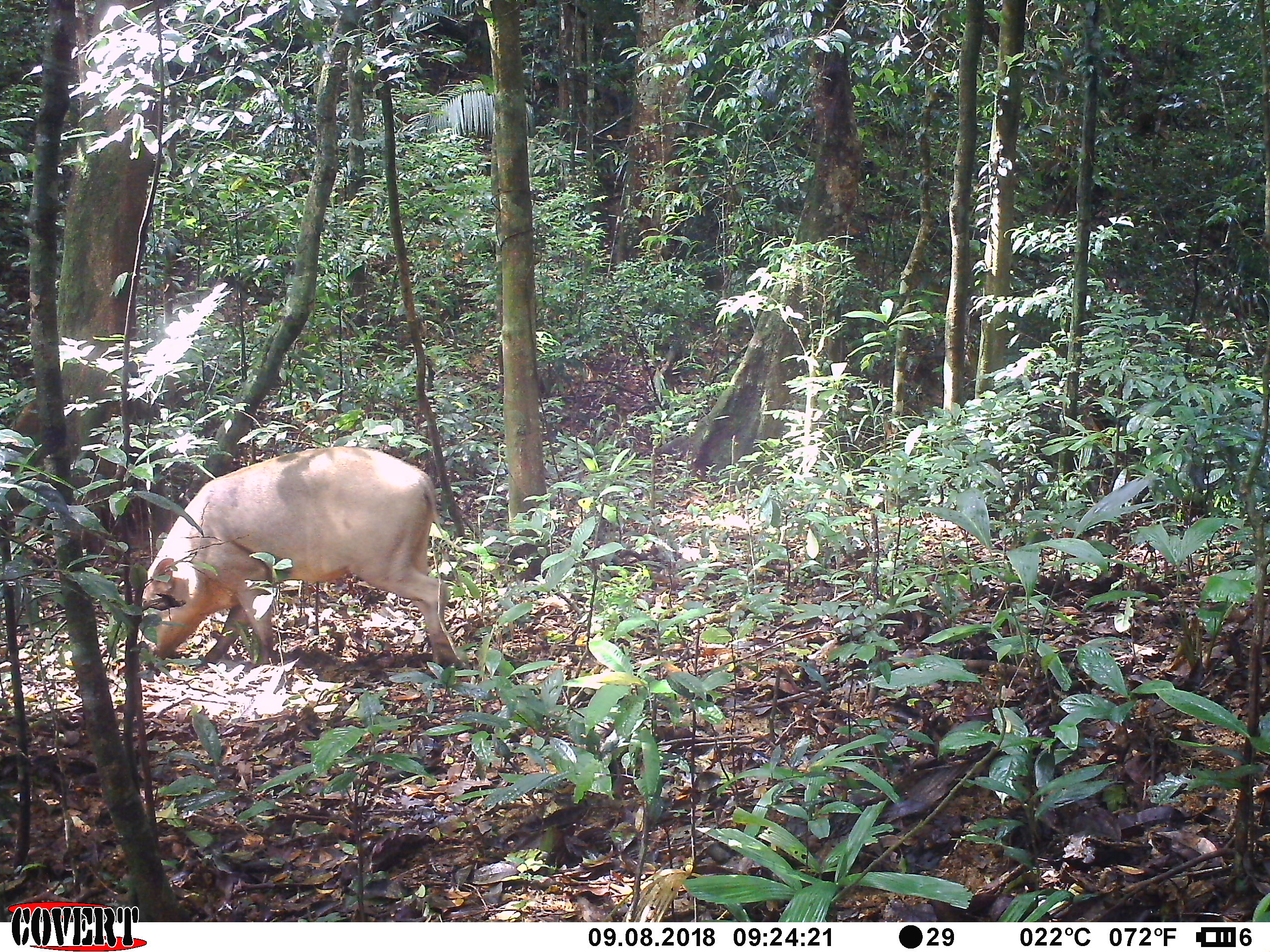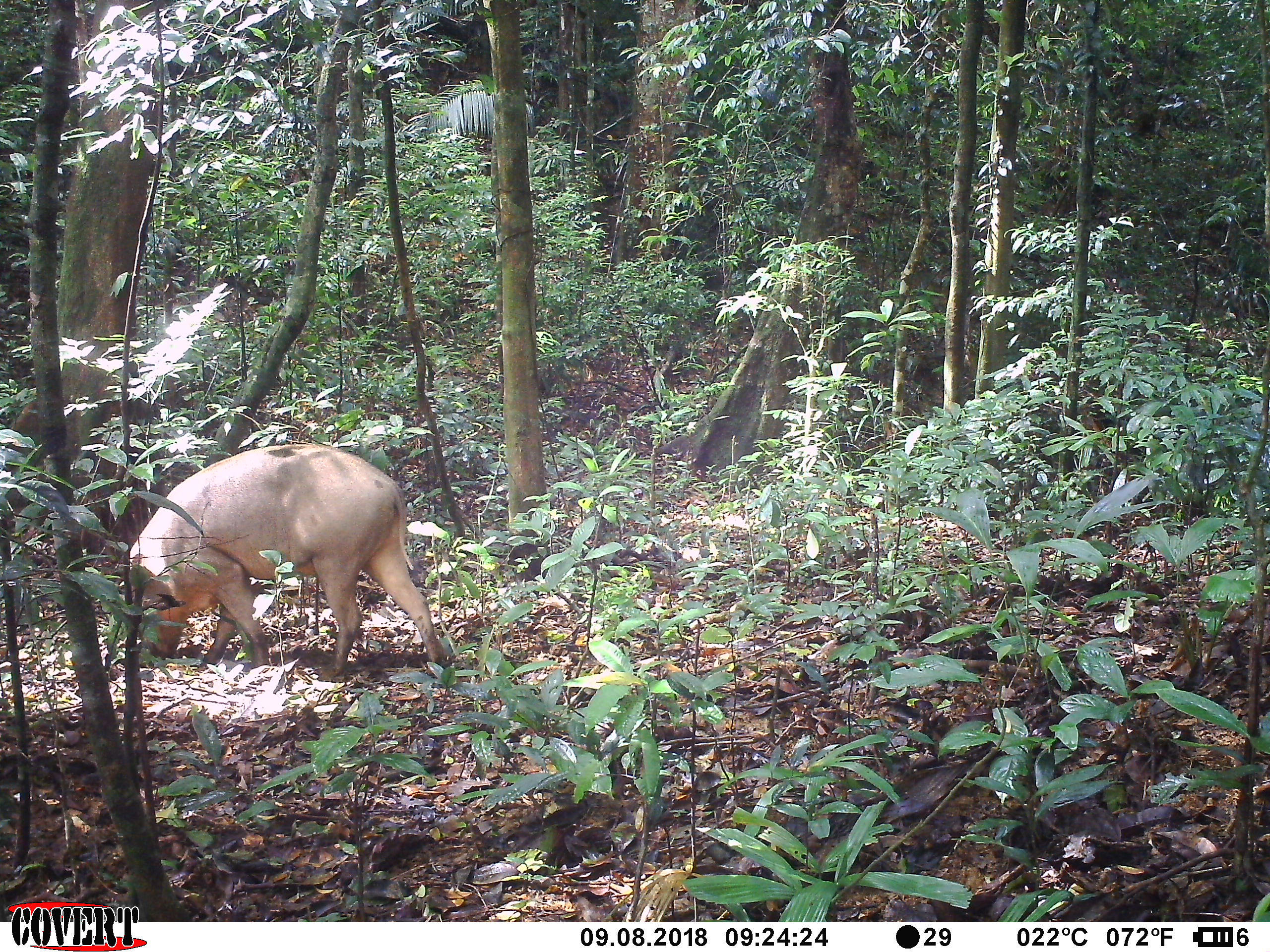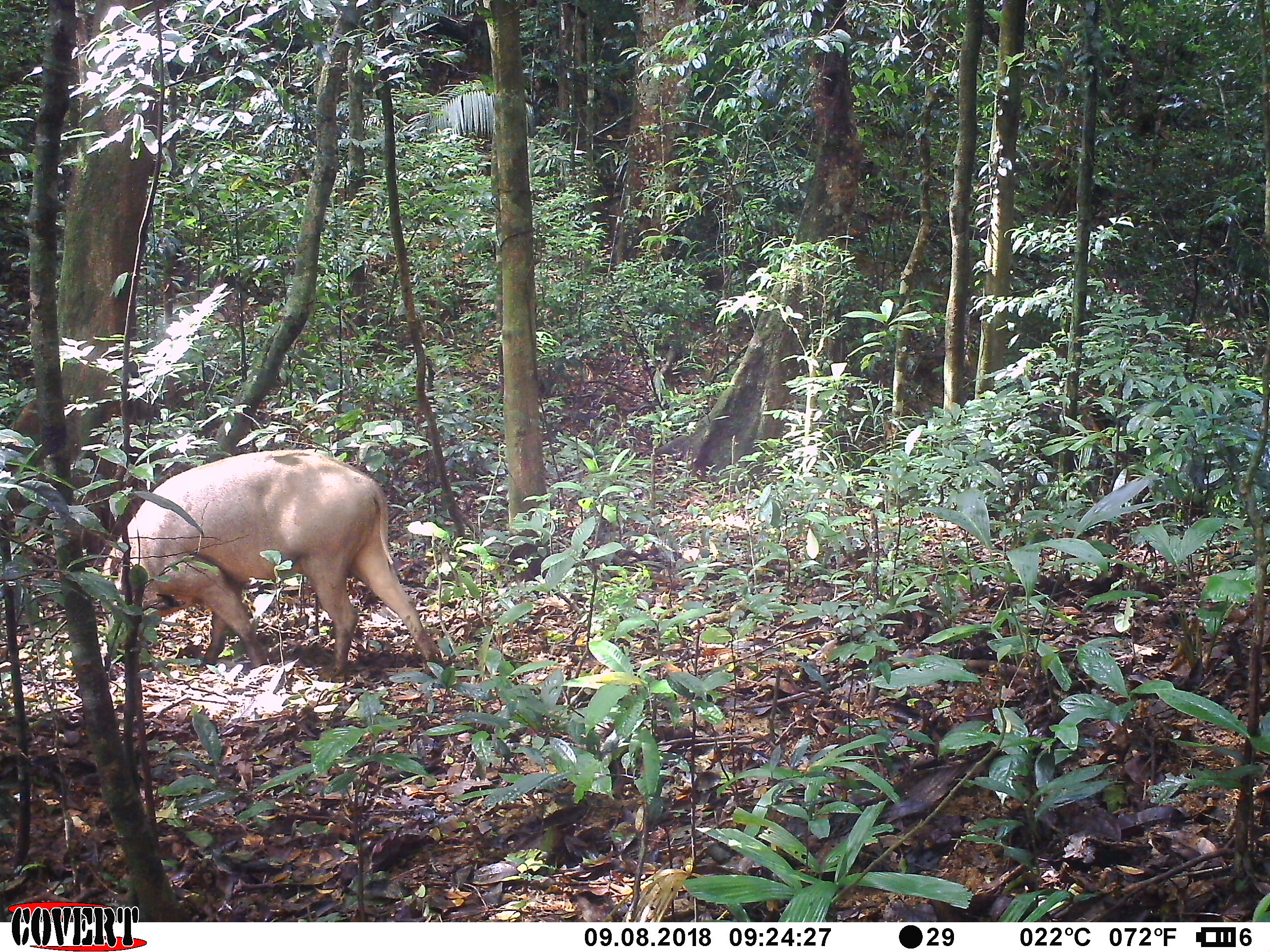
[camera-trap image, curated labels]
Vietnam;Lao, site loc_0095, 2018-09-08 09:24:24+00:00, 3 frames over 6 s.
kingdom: Animalia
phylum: Chordata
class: Mammalia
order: Artiodactyla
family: Suidae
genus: Sus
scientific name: Sus scrofa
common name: eurasian wild pig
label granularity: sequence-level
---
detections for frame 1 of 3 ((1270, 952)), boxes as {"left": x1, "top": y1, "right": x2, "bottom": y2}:
eurasian wild pig: {"left": 134, "top": 443, "right": 466, "bottom": 674}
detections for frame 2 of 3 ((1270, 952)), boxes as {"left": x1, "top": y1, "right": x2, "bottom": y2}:
eurasian wild pig: {"left": 126, "top": 442, "right": 450, "bottom": 679}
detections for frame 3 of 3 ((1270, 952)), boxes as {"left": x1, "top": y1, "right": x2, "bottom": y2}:
eurasian wild pig: {"left": 96, "top": 447, "right": 444, "bottom": 676}